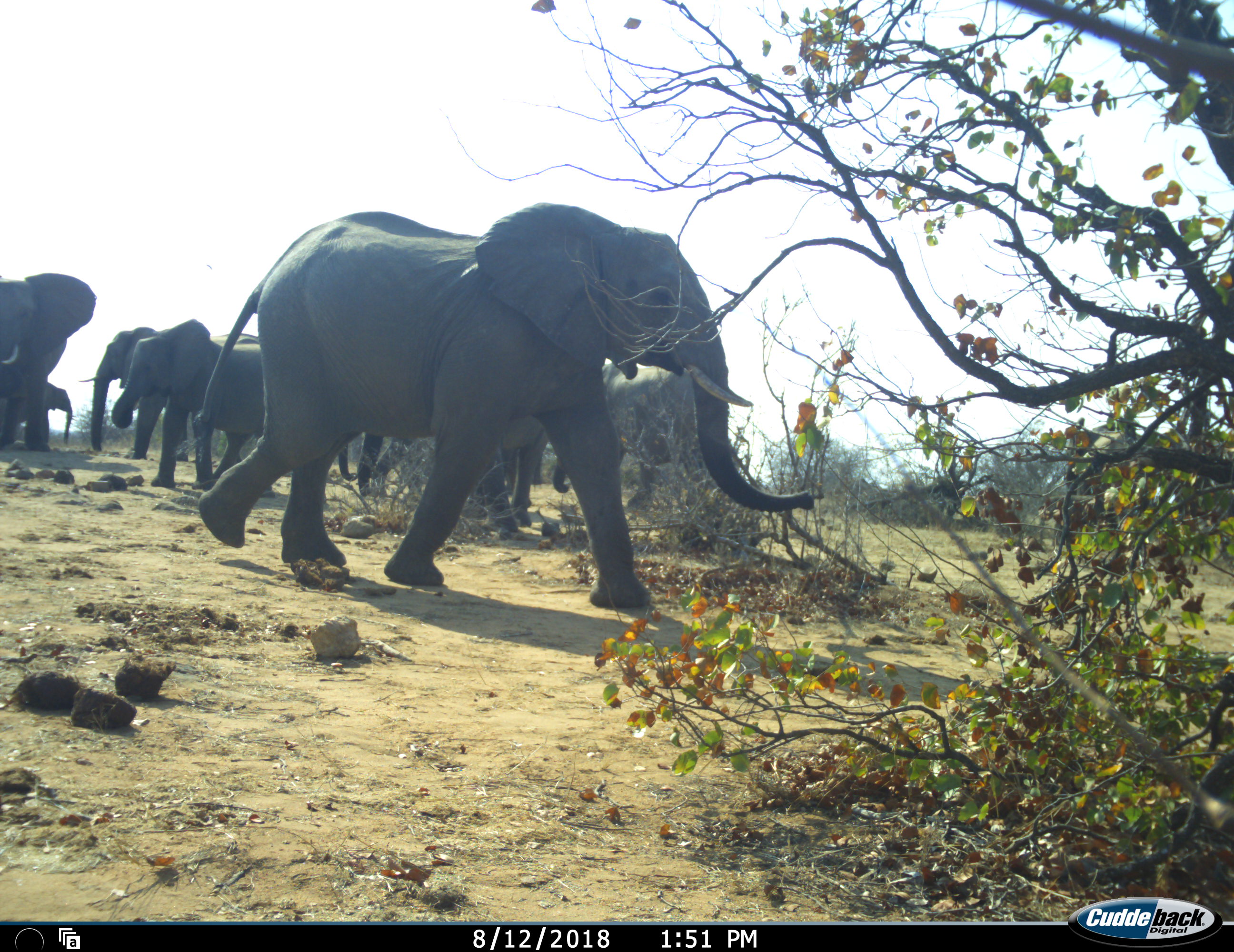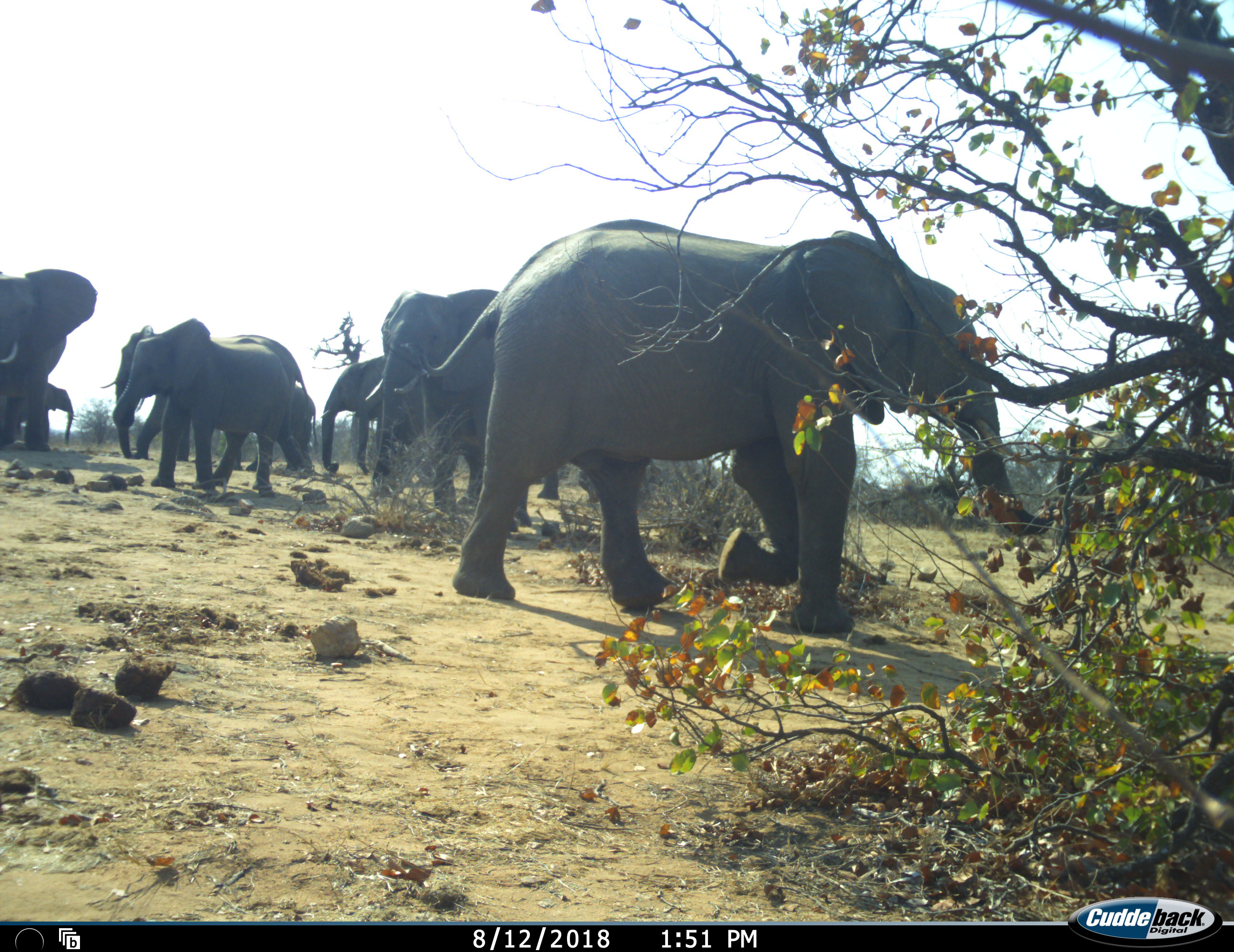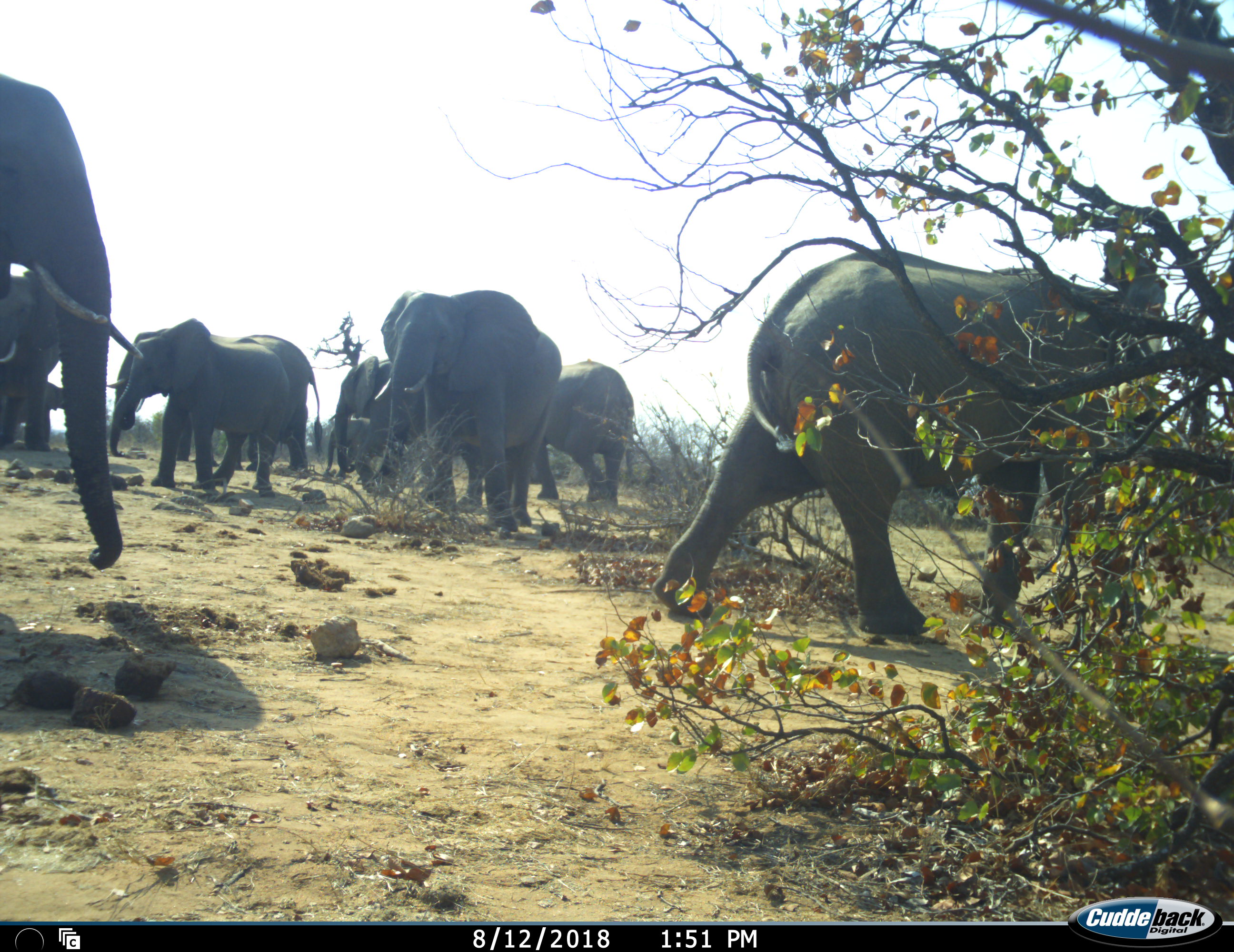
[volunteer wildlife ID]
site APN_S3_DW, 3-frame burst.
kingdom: Animalia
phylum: Chordata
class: Mammalia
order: Proboscidea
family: Elephantidae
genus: Loxodonta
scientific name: Loxodonta africana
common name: african bush elephant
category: elephant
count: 10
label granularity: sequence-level